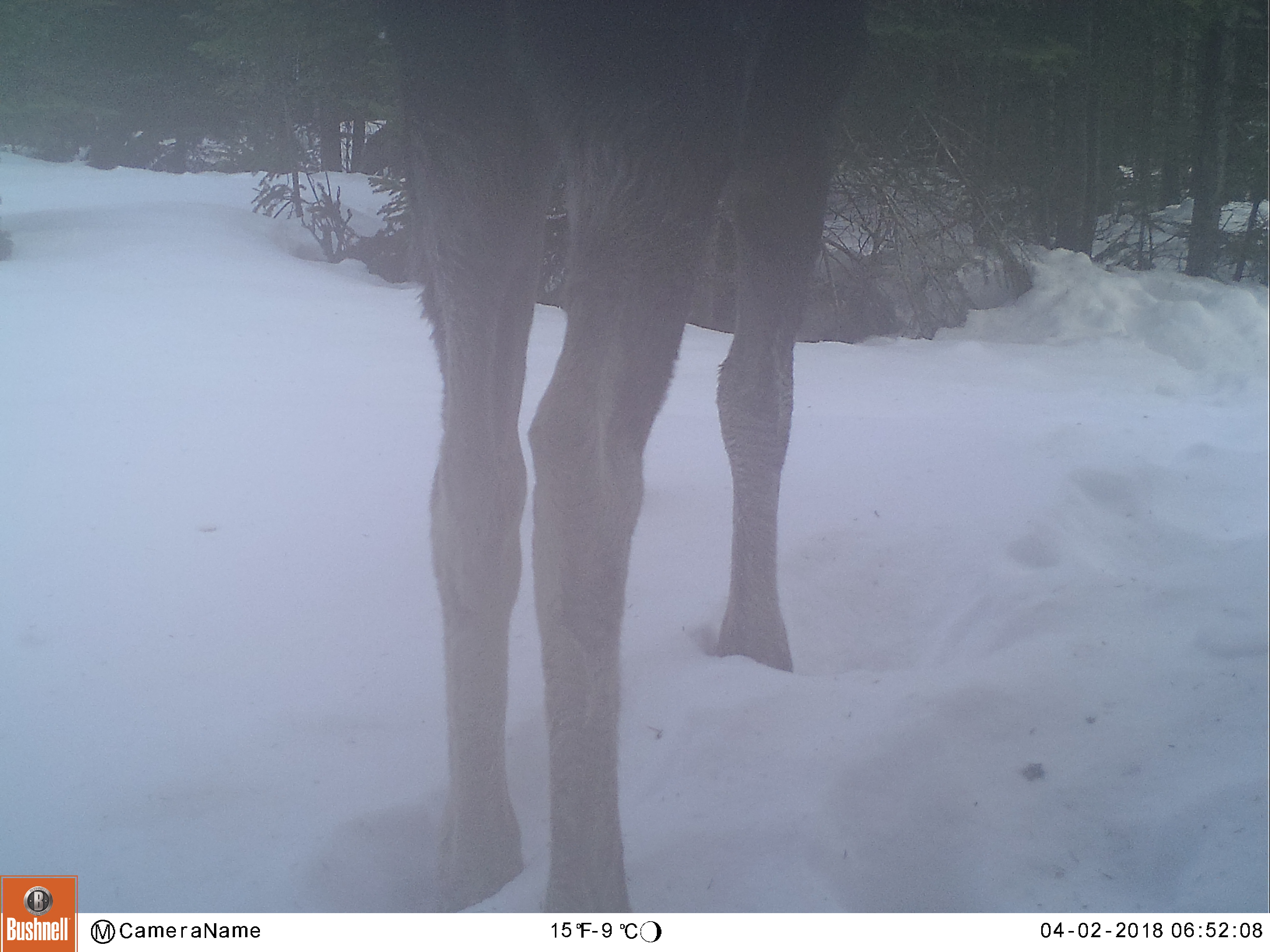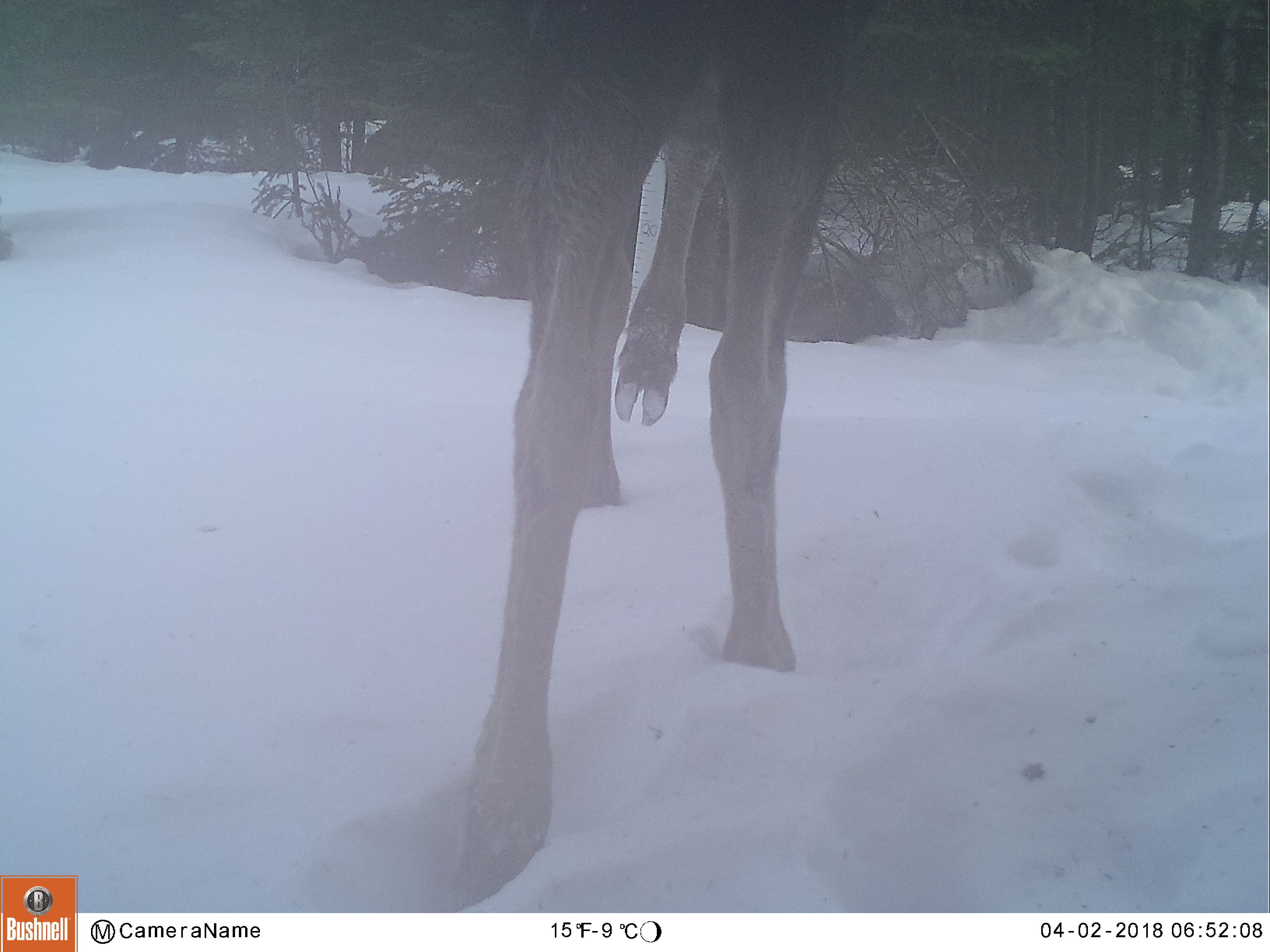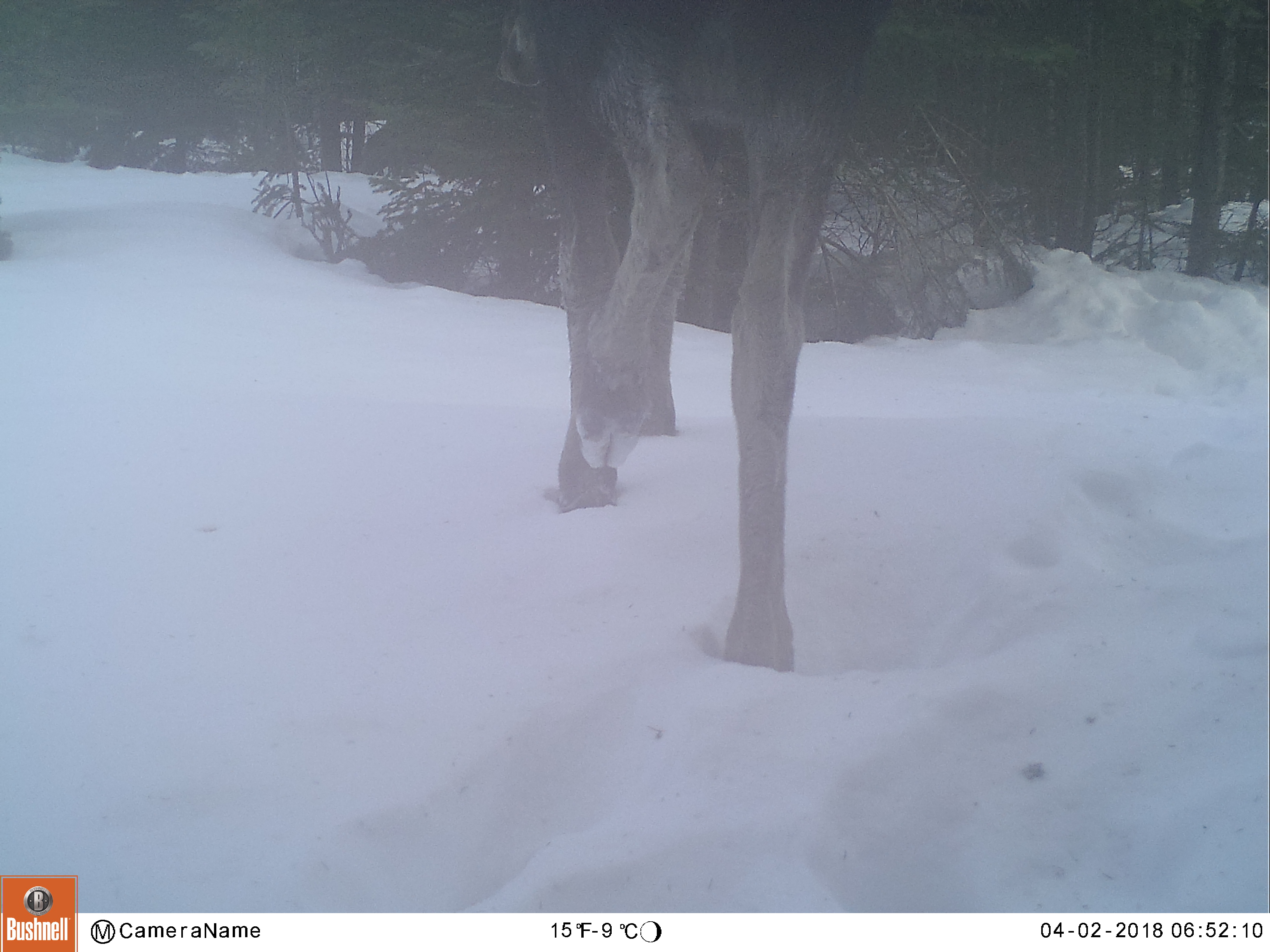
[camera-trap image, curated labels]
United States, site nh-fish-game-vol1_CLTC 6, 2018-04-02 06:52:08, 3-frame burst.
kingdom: Animalia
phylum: Chordata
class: Mammalia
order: Artiodactyla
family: Cervidae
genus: Alces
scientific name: Alces alces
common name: moose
Moose (Alces alces).